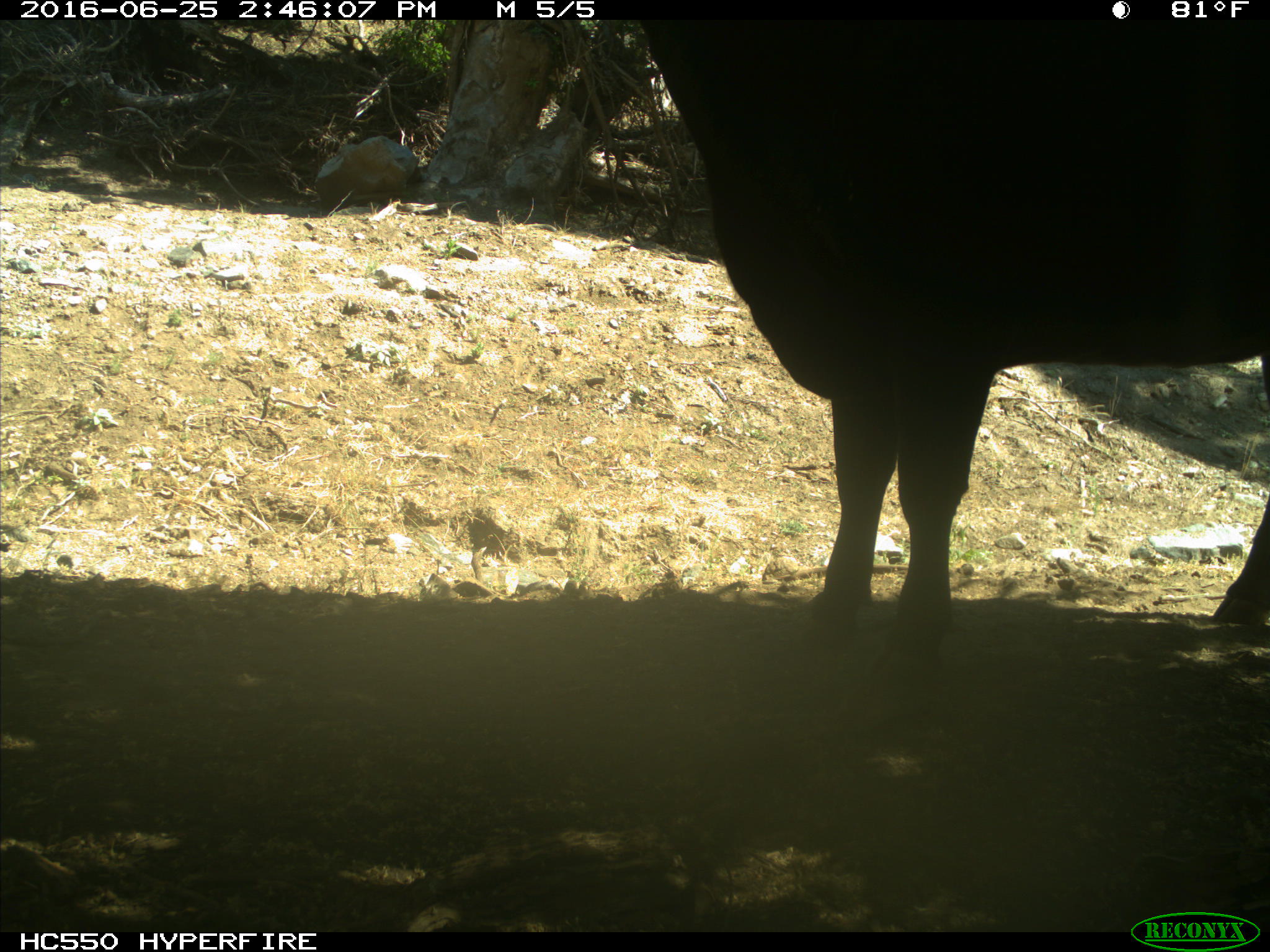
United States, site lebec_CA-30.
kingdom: Animalia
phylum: Chordata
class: Mammalia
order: Artiodactyla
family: Bovidae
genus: Bos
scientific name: Bos taurus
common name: domestic cow